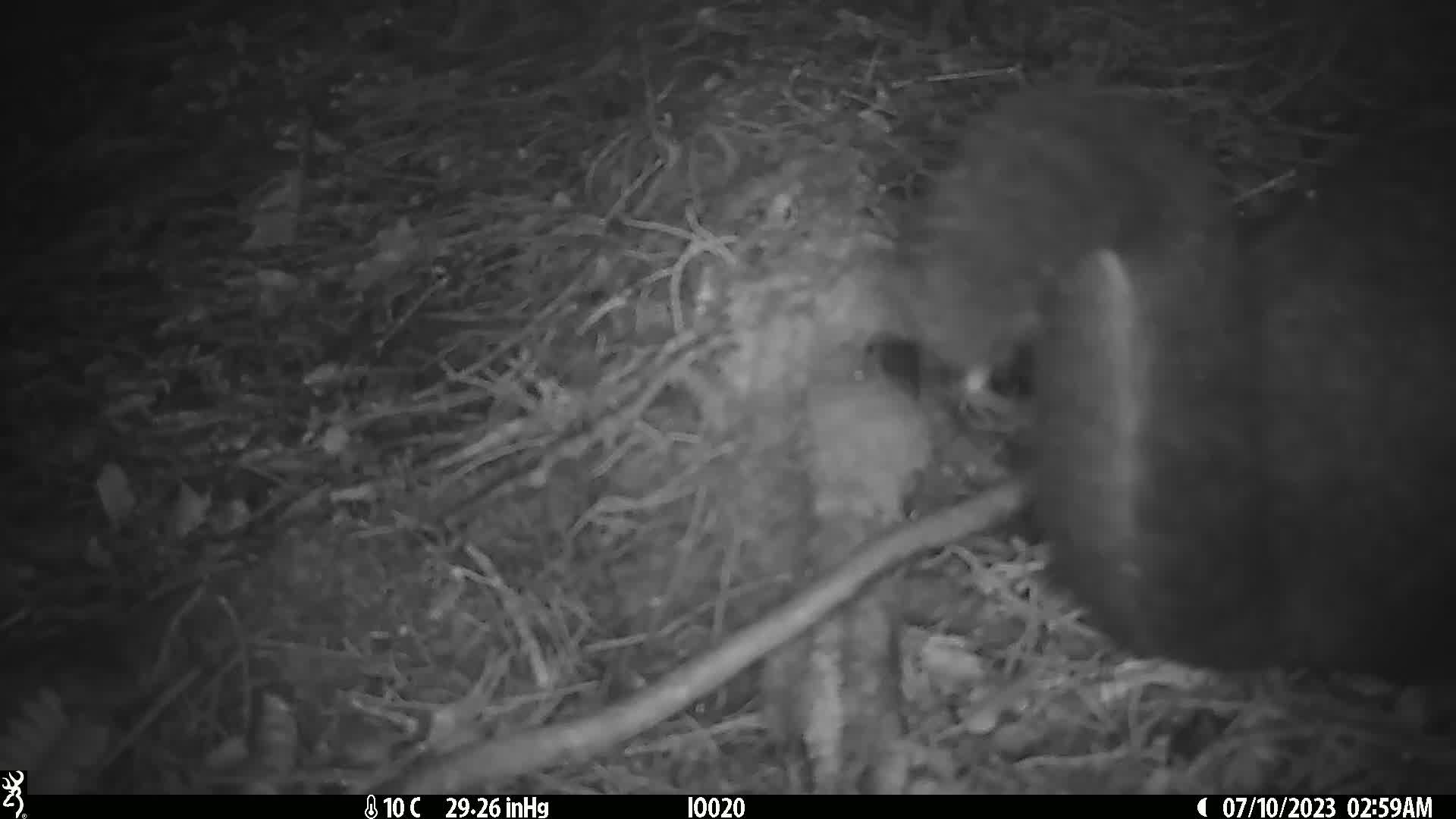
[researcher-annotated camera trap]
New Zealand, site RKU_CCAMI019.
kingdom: Animalia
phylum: Chordata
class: Mammalia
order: Diprotodontia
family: Phalangeridae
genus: Trichosurus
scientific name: Trichosurus vulpecula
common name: common brushtail possum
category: possum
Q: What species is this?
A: Possum (common brushtail possum) (Trichosurus vulpecula).